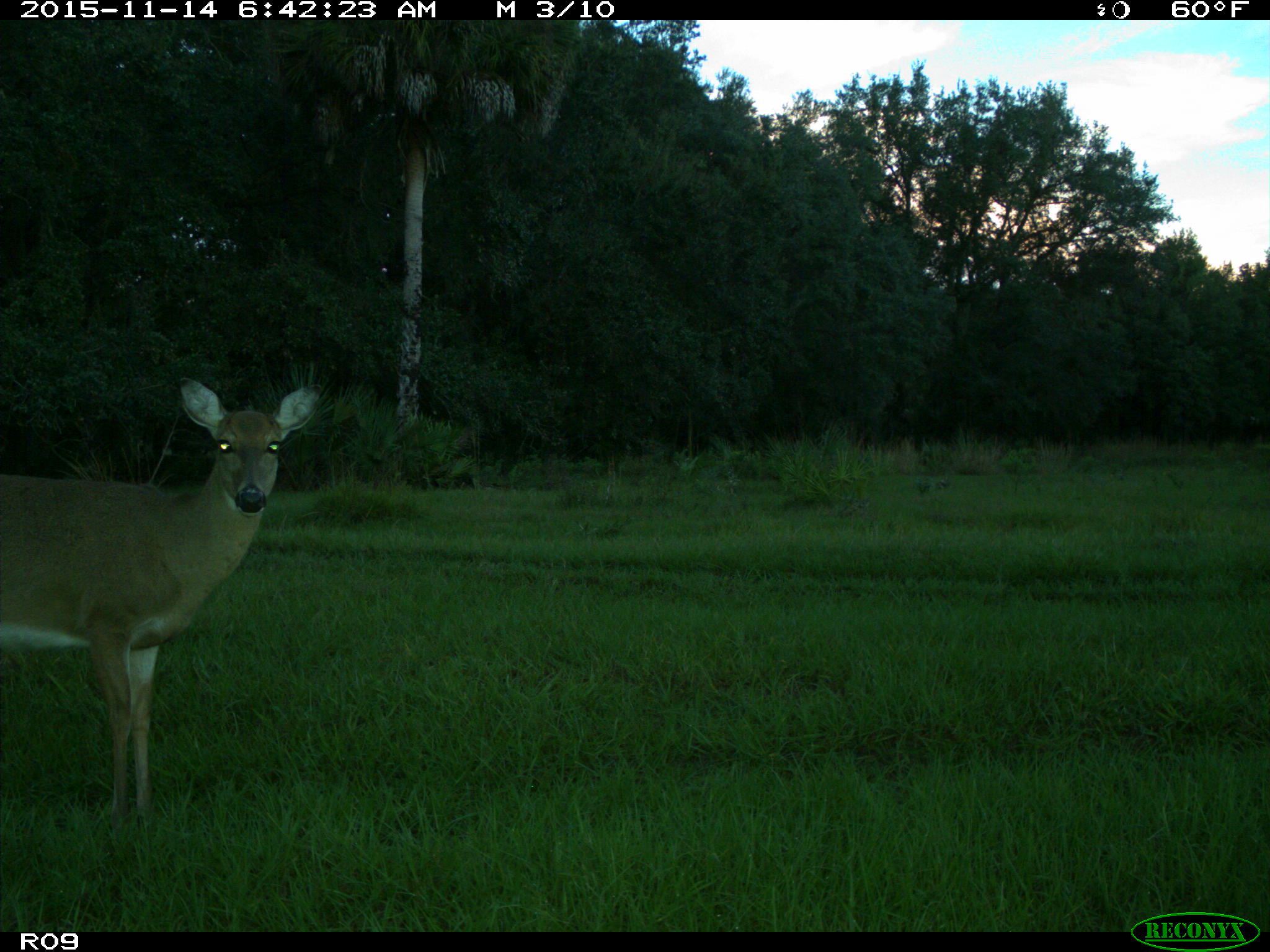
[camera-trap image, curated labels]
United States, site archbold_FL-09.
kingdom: Animalia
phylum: Chordata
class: Mammalia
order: Artiodactyla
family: Cervidae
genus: Odocoileus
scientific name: Odocoileus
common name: deer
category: unidentified deer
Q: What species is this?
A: Unidentified deer (deer) (Odocoileus).